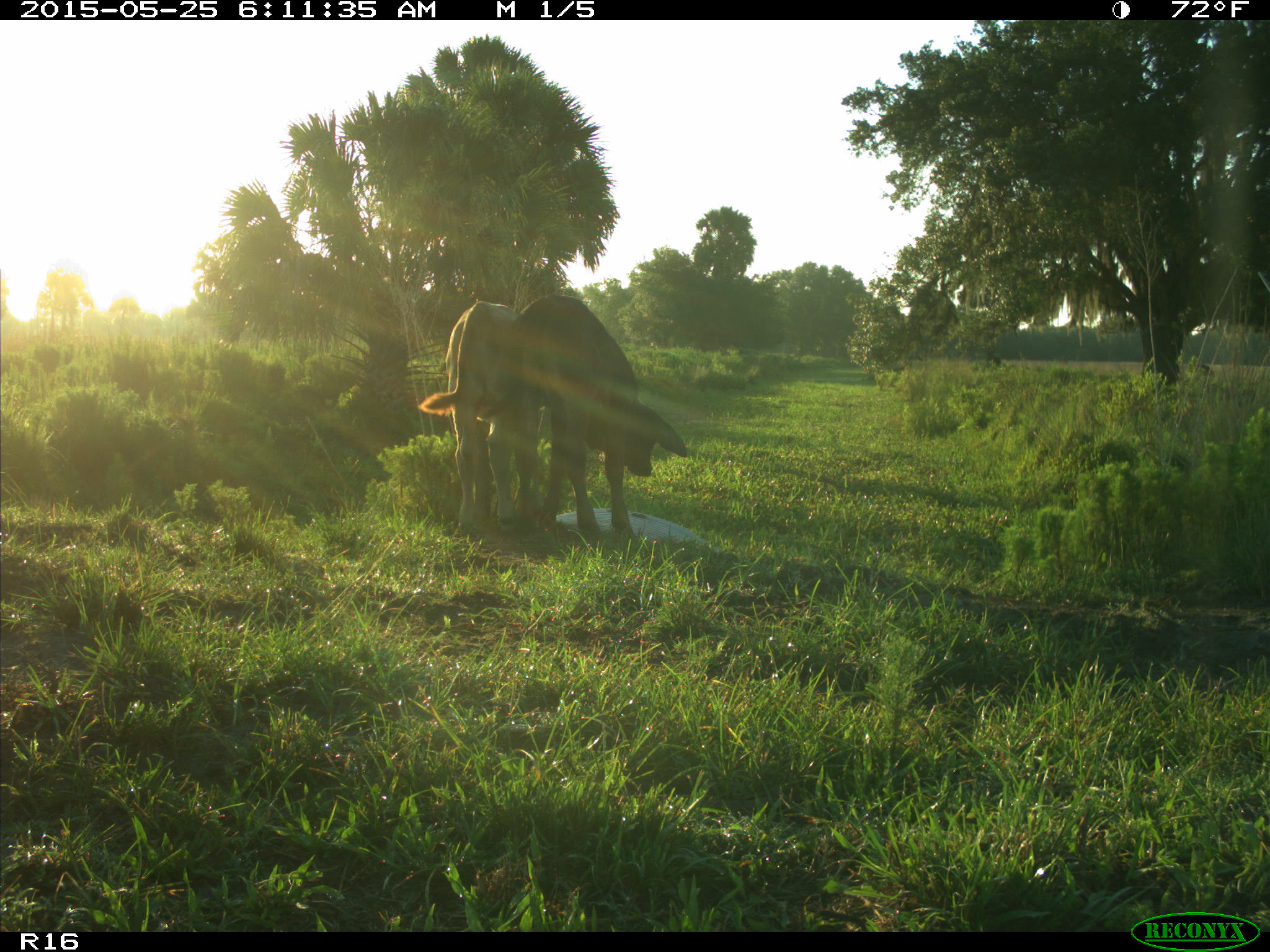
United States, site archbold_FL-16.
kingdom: Animalia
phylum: Chordata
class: Mammalia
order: Artiodactyla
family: Bovidae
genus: Bos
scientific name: Bos taurus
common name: domestic cow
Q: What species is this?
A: Bos taurus (domestic cow).